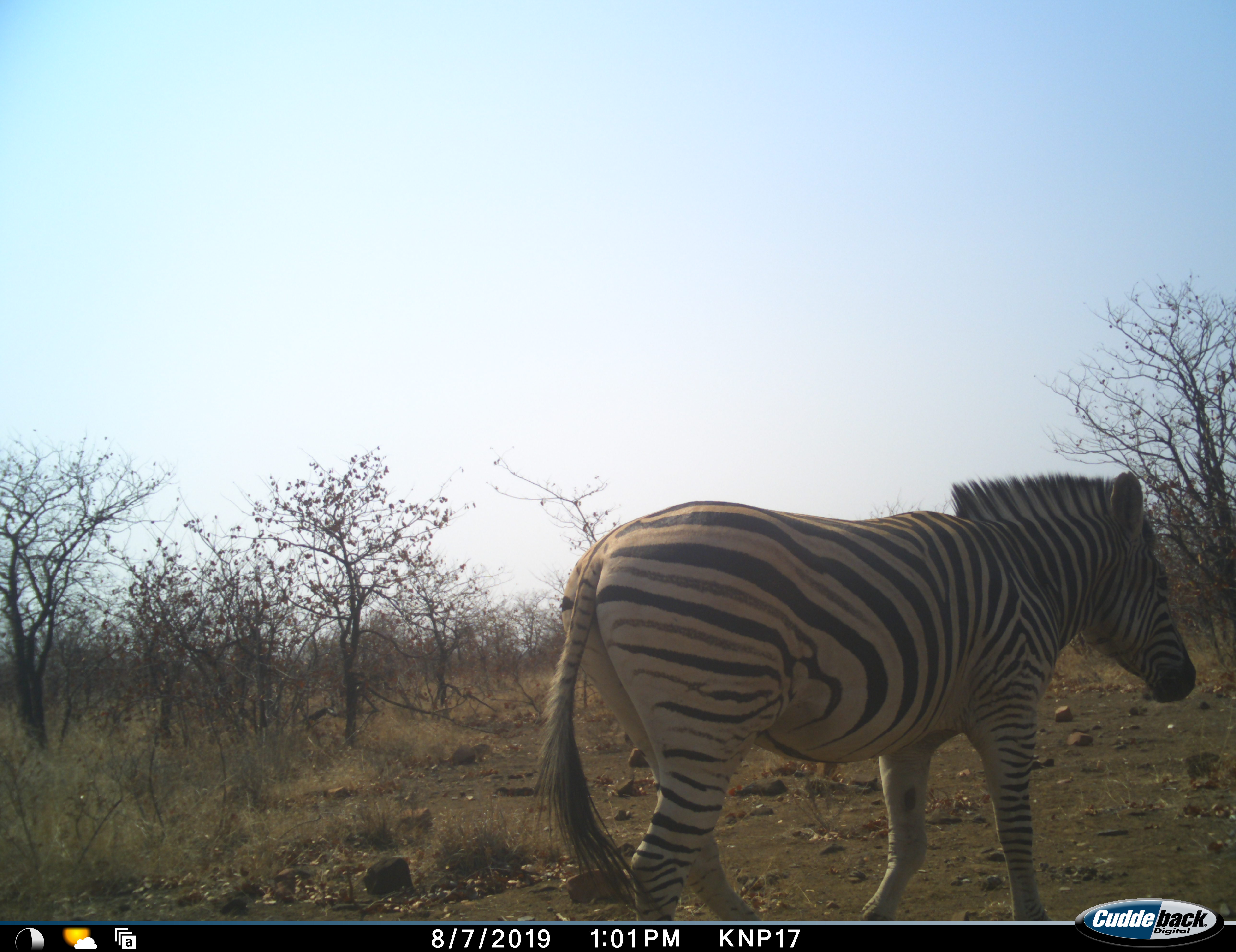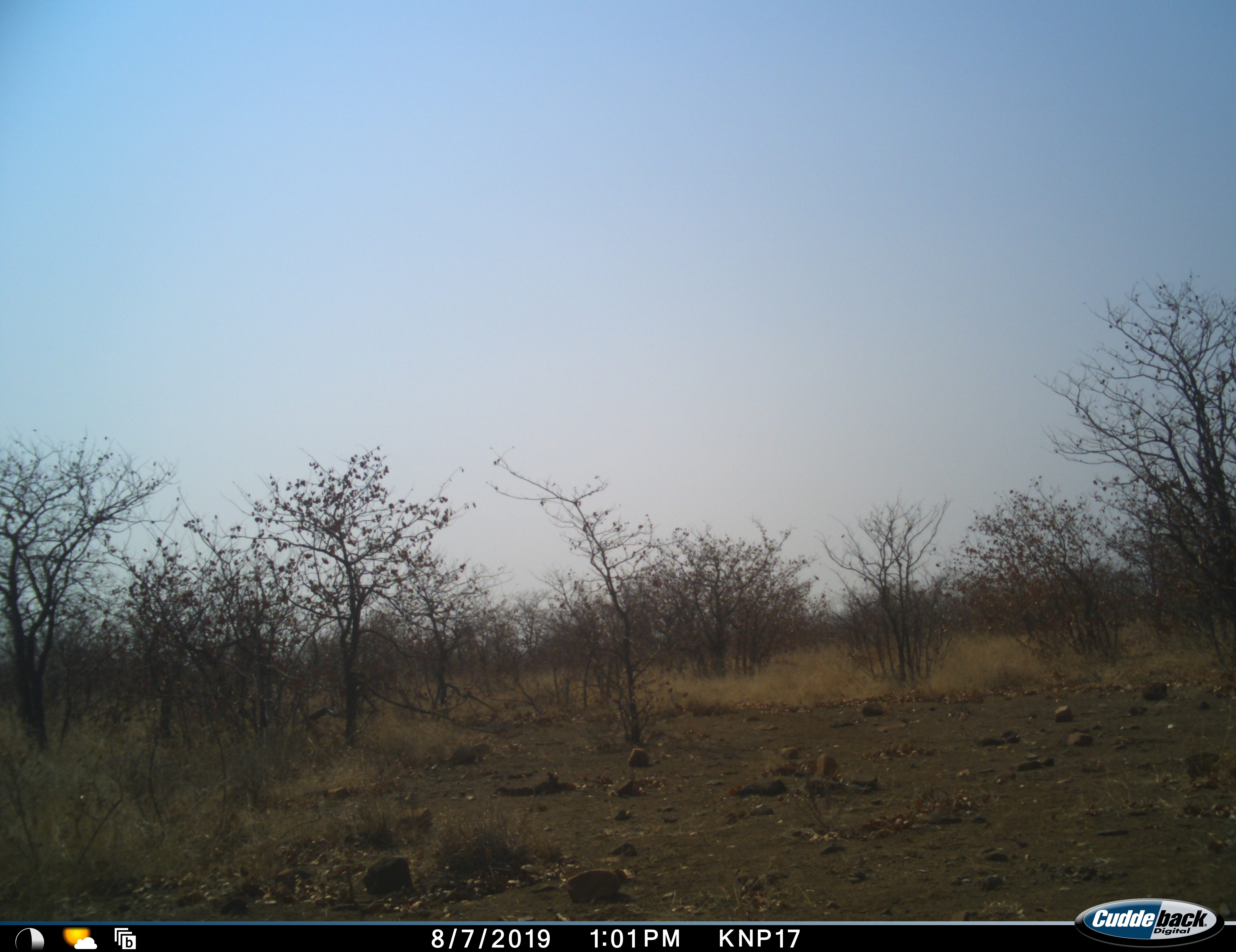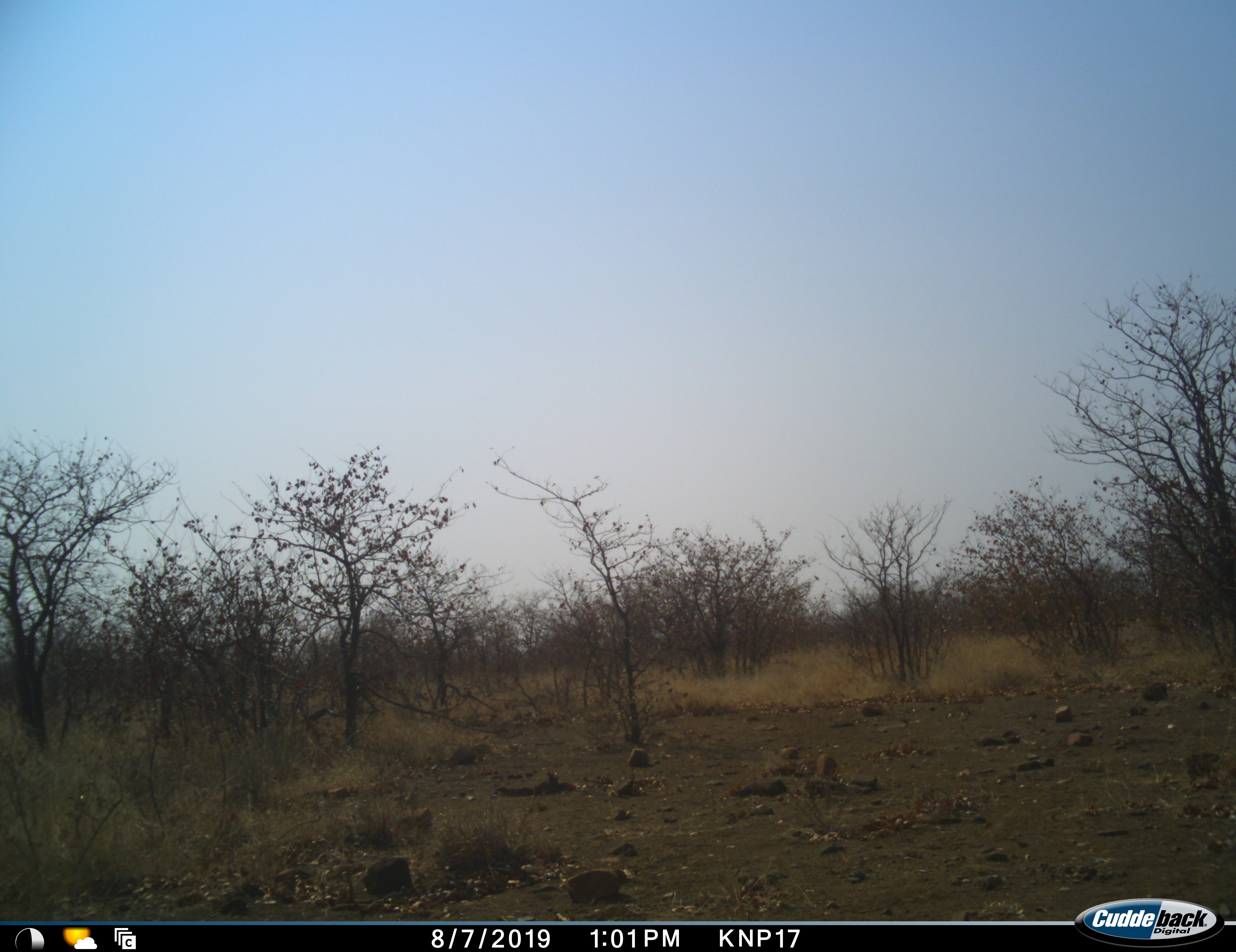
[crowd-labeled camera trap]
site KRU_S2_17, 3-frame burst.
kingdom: Animalia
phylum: Chordata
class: Mammalia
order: Perissodactyla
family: Equidae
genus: Equus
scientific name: Equus quagga burchellii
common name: burchell's zebra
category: zebraburchells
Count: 1.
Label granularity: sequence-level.